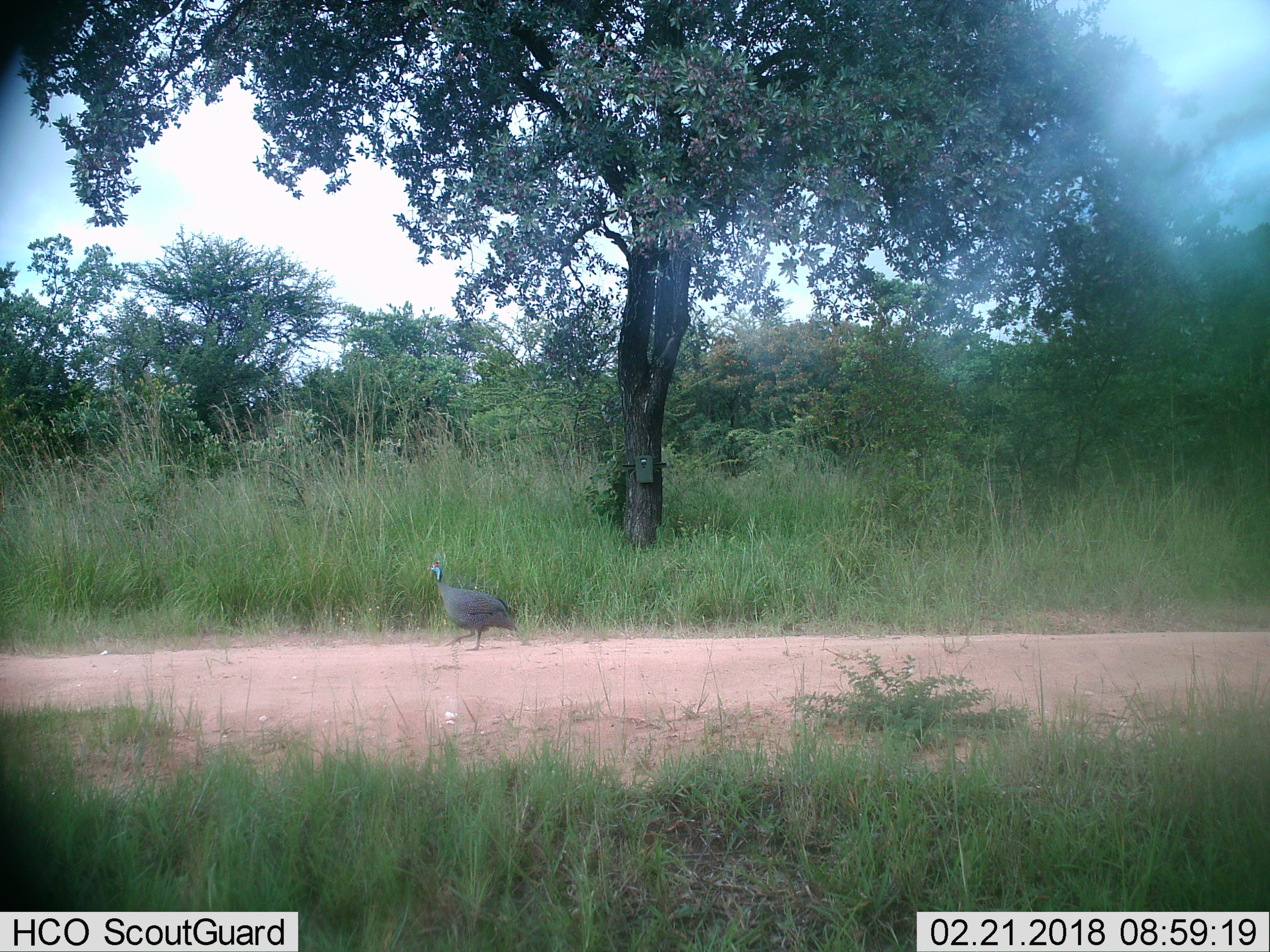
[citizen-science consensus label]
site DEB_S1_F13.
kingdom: Animalia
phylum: Chordata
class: Aves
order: Galliformes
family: Numididae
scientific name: Numididae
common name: guineafowl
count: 1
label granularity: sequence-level